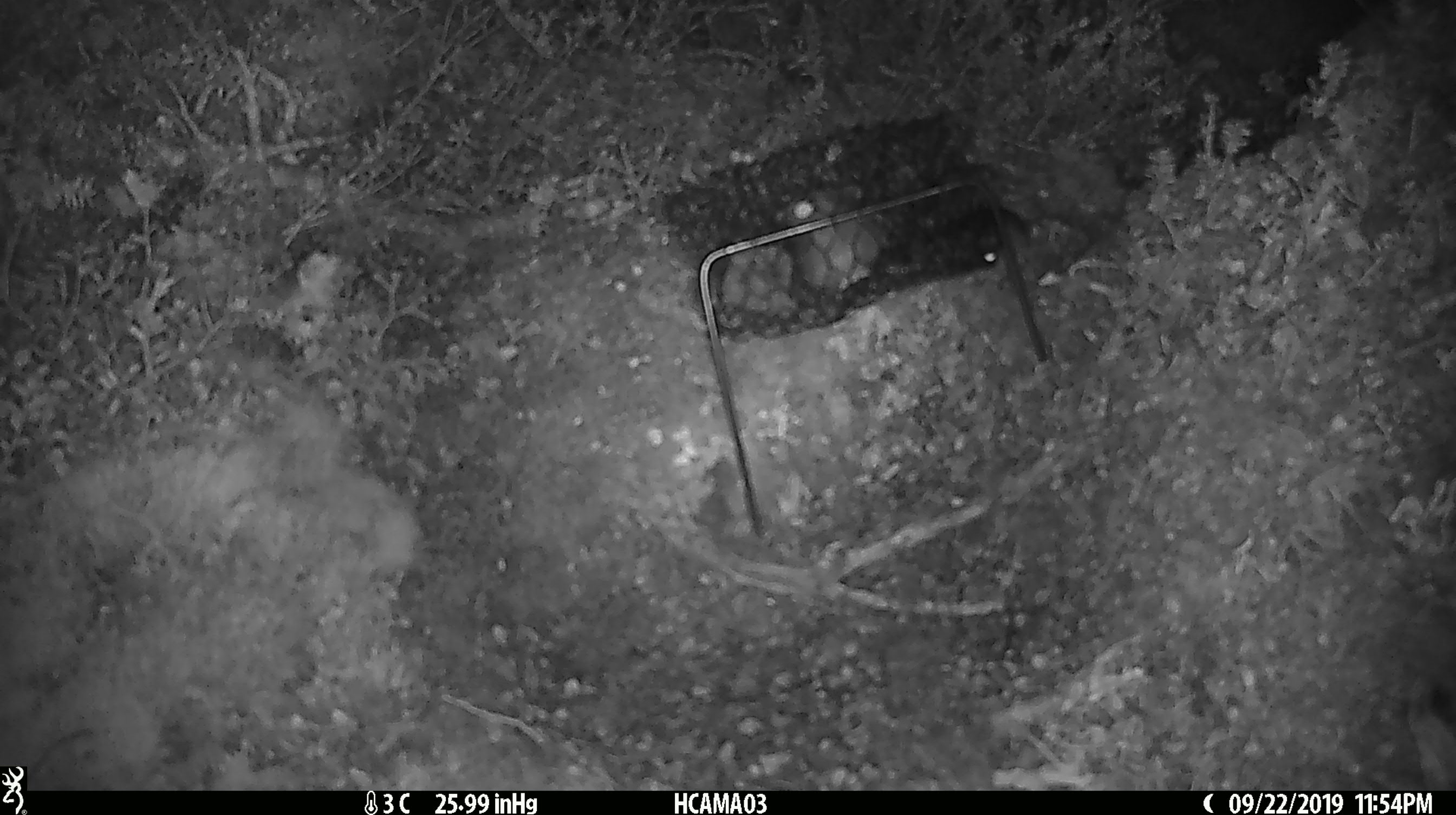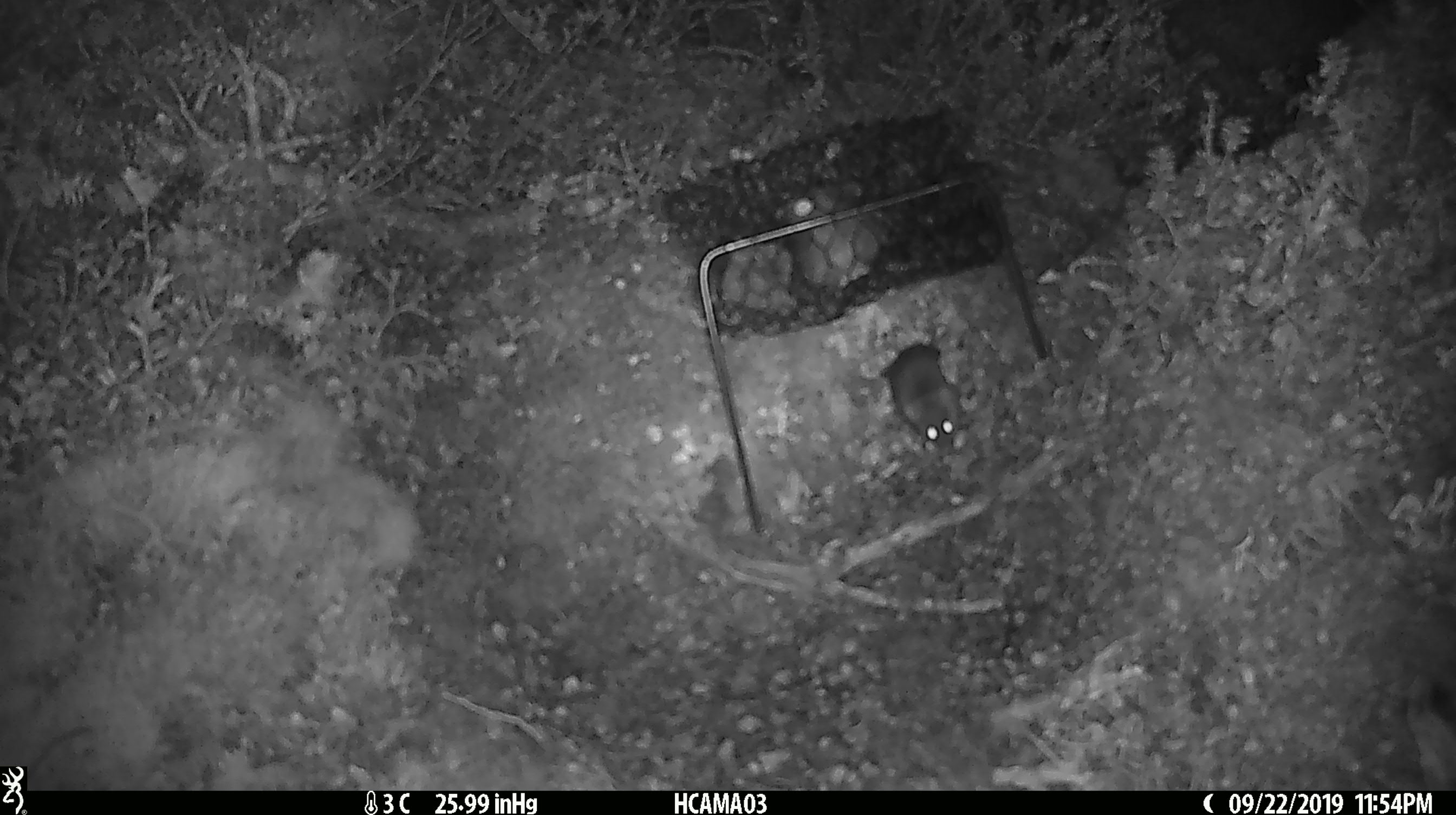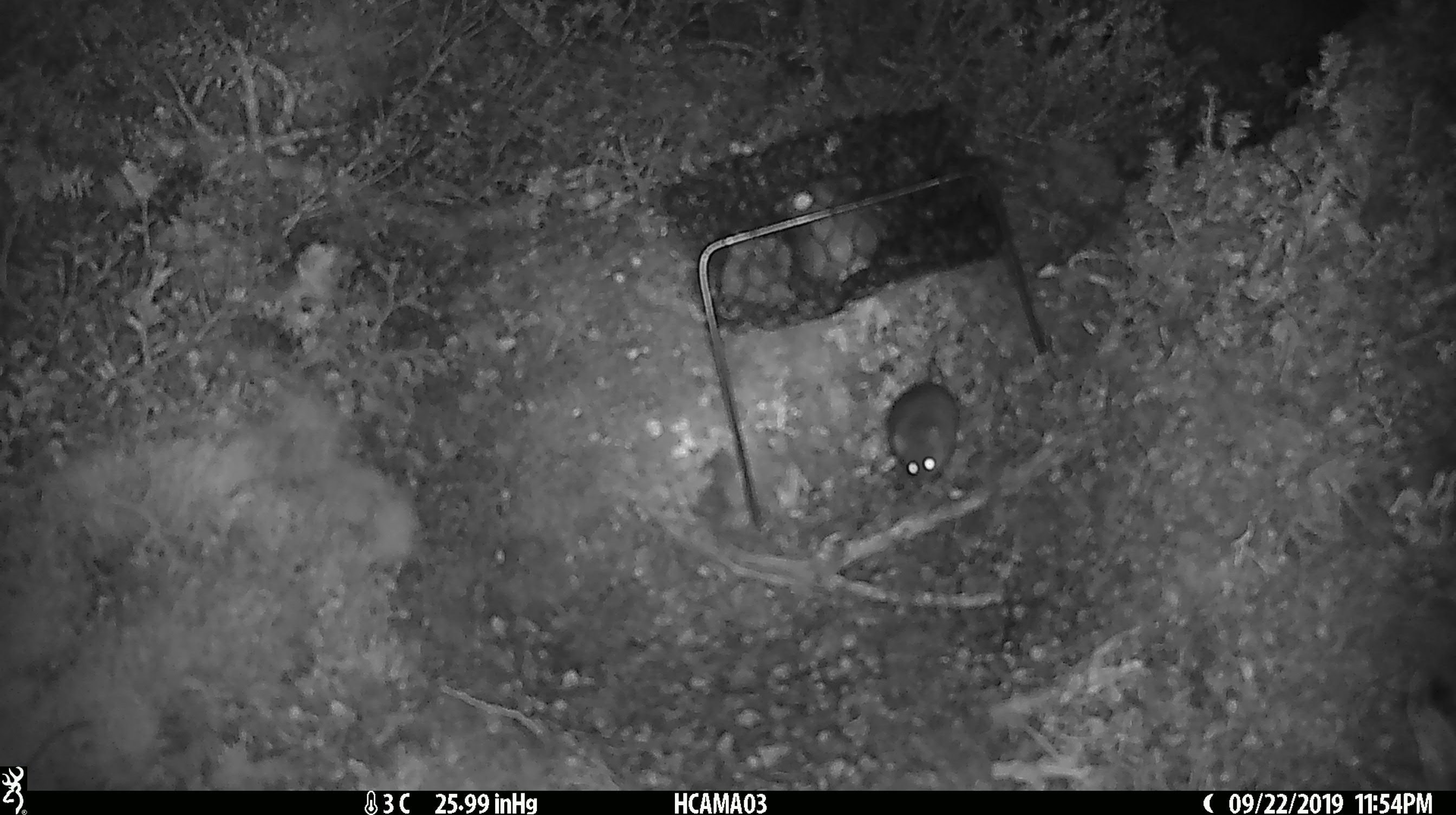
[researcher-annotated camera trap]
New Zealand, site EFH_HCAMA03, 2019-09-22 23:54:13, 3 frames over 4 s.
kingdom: Animalia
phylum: Chordata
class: Mammalia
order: Rodentia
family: Muridae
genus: Mus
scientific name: Mus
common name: mouse